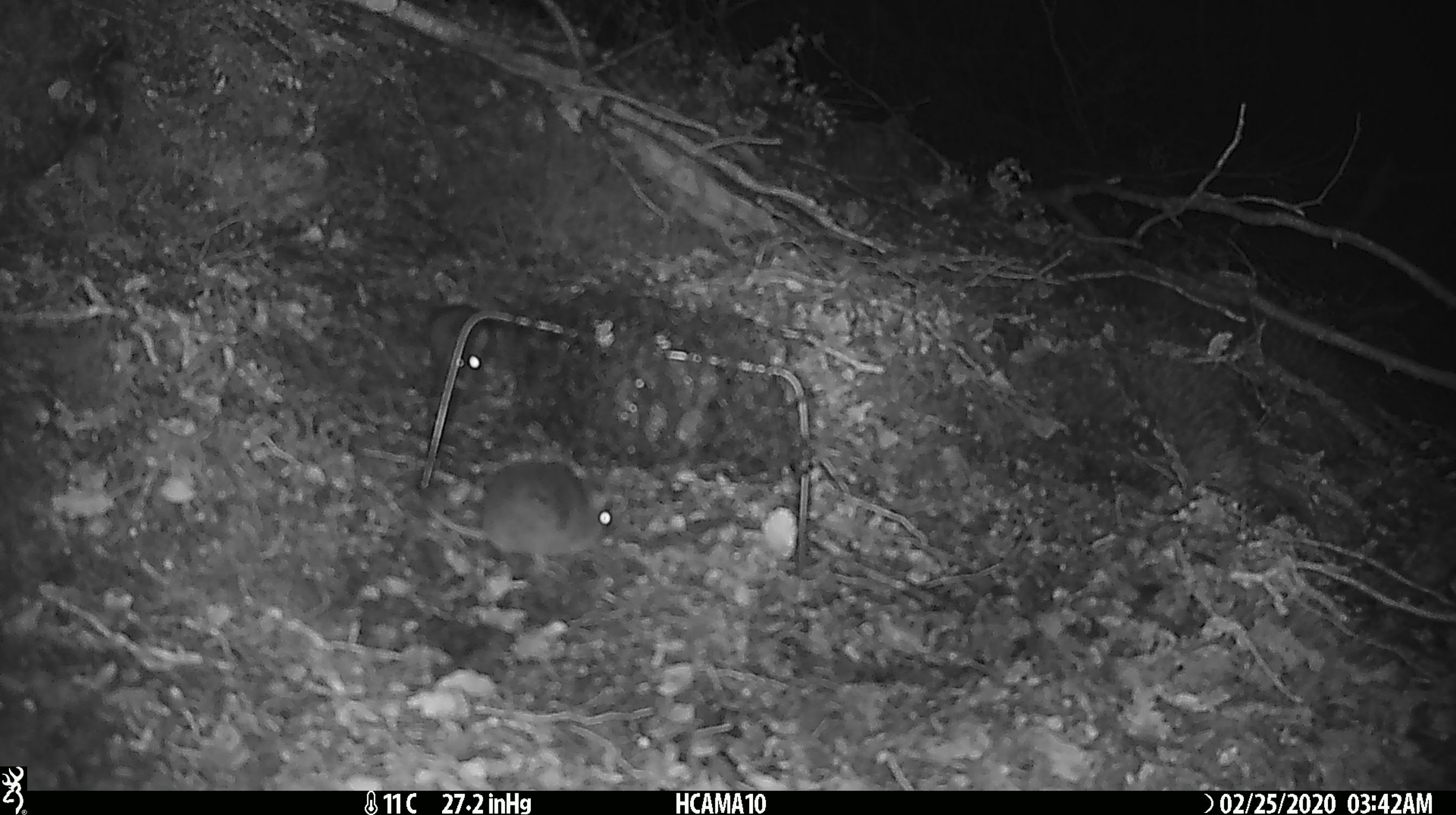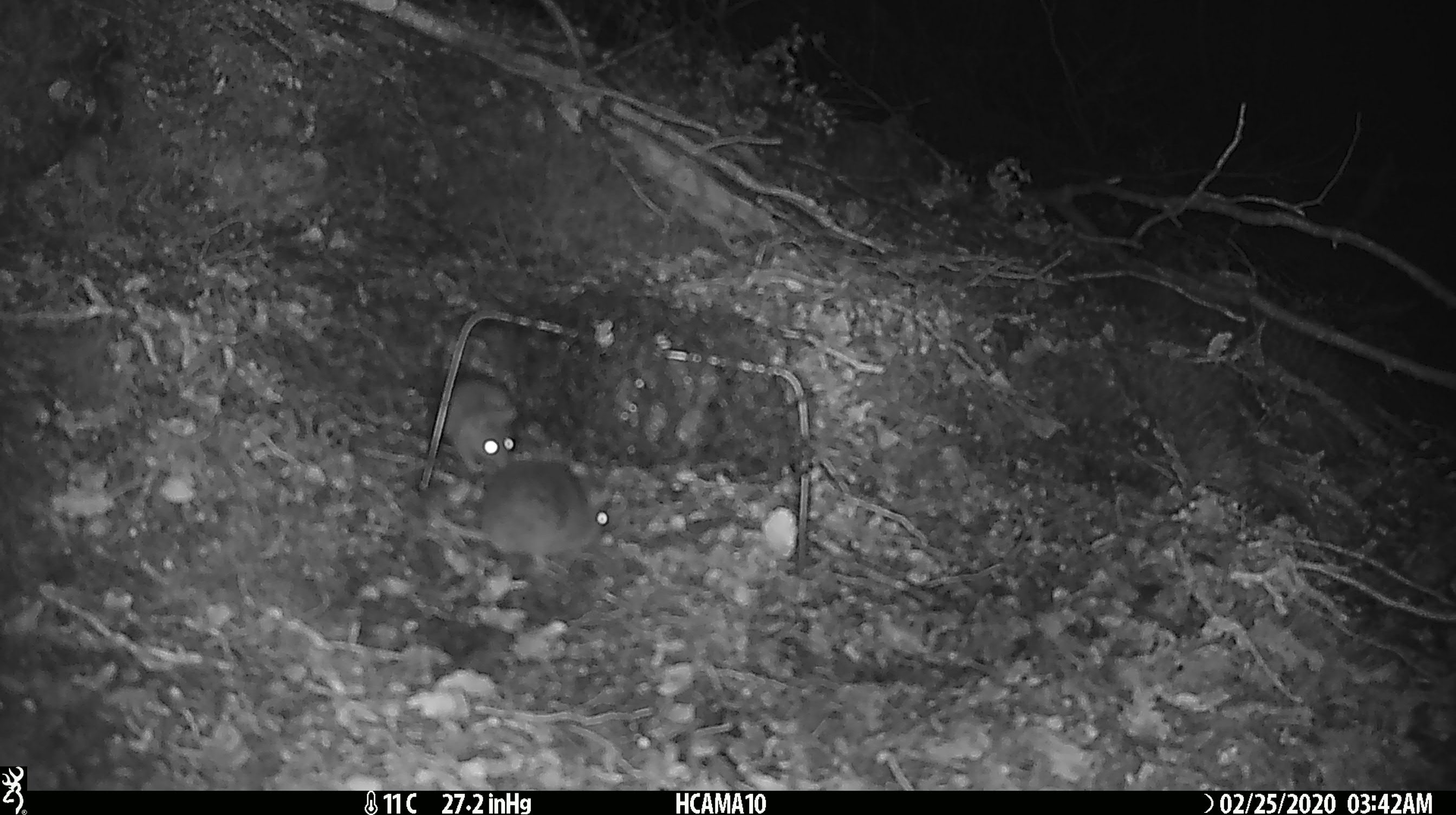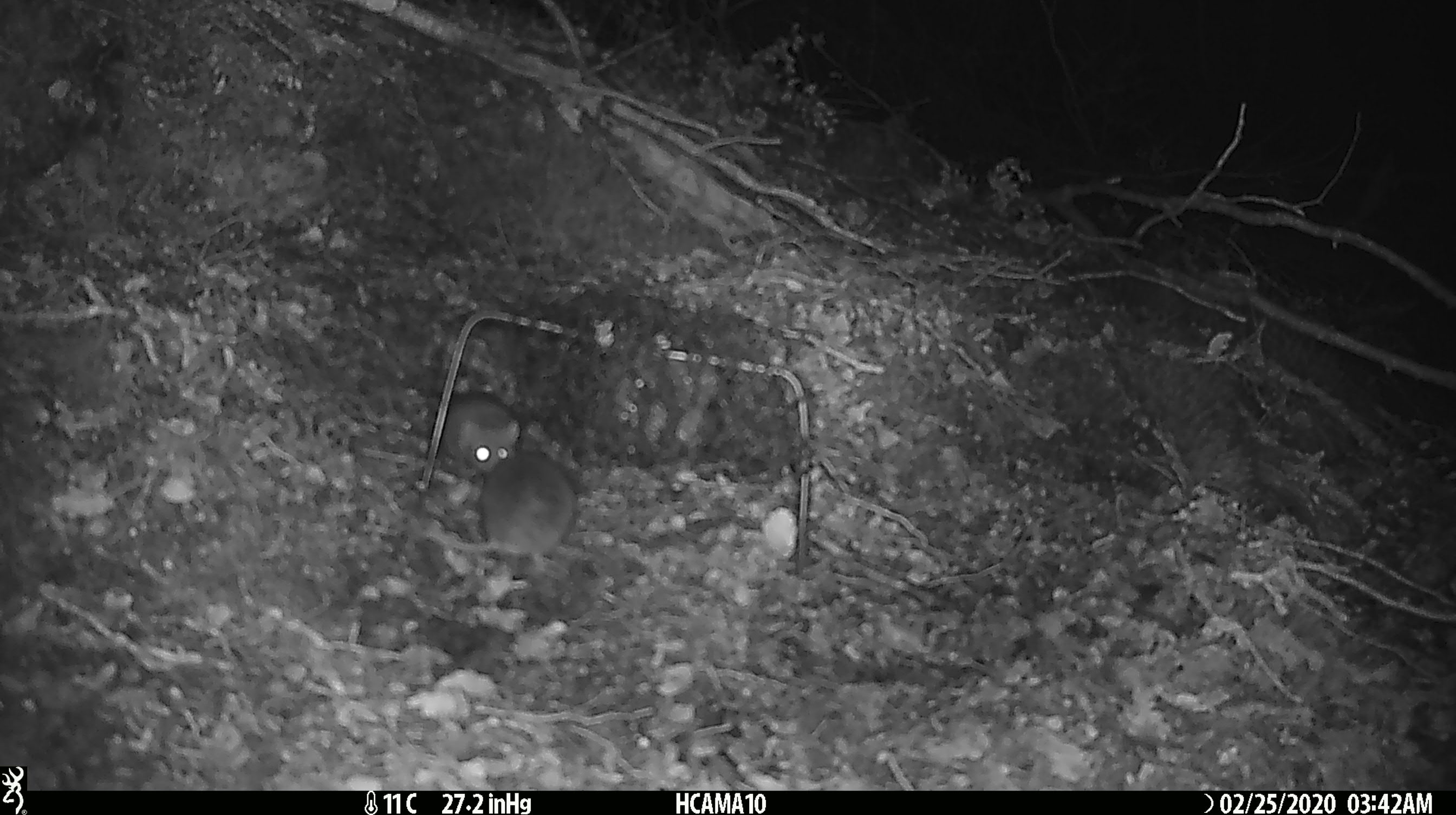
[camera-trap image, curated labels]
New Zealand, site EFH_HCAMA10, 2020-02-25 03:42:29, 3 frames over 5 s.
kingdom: Animalia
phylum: Chordata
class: Mammalia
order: Rodentia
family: Muridae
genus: Mus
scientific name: Mus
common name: mouse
Mouse (Mus).